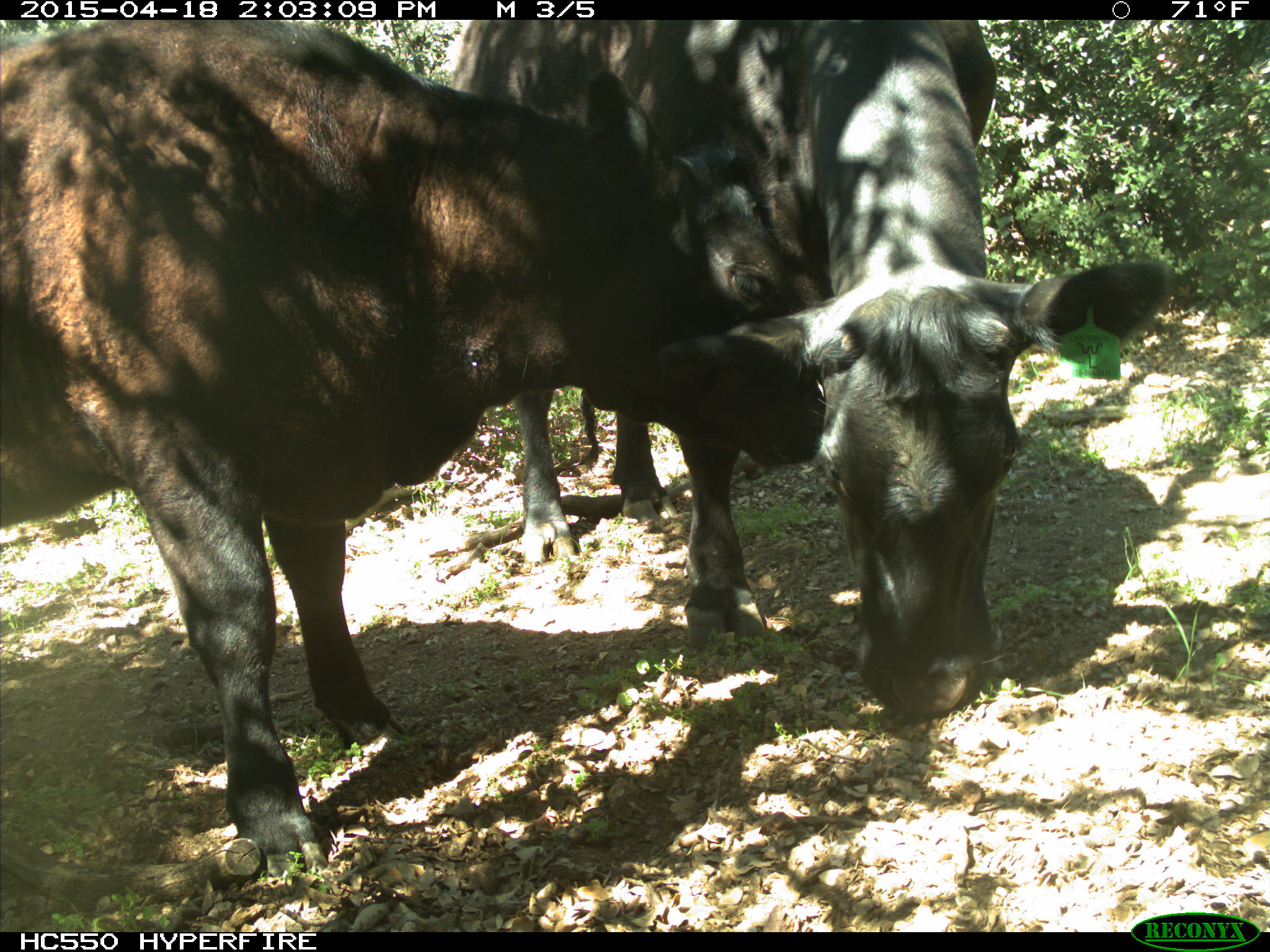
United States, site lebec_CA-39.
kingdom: Animalia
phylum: Chordata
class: Mammalia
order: Artiodactyla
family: Bovidae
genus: Bos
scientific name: Bos taurus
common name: domestic cow